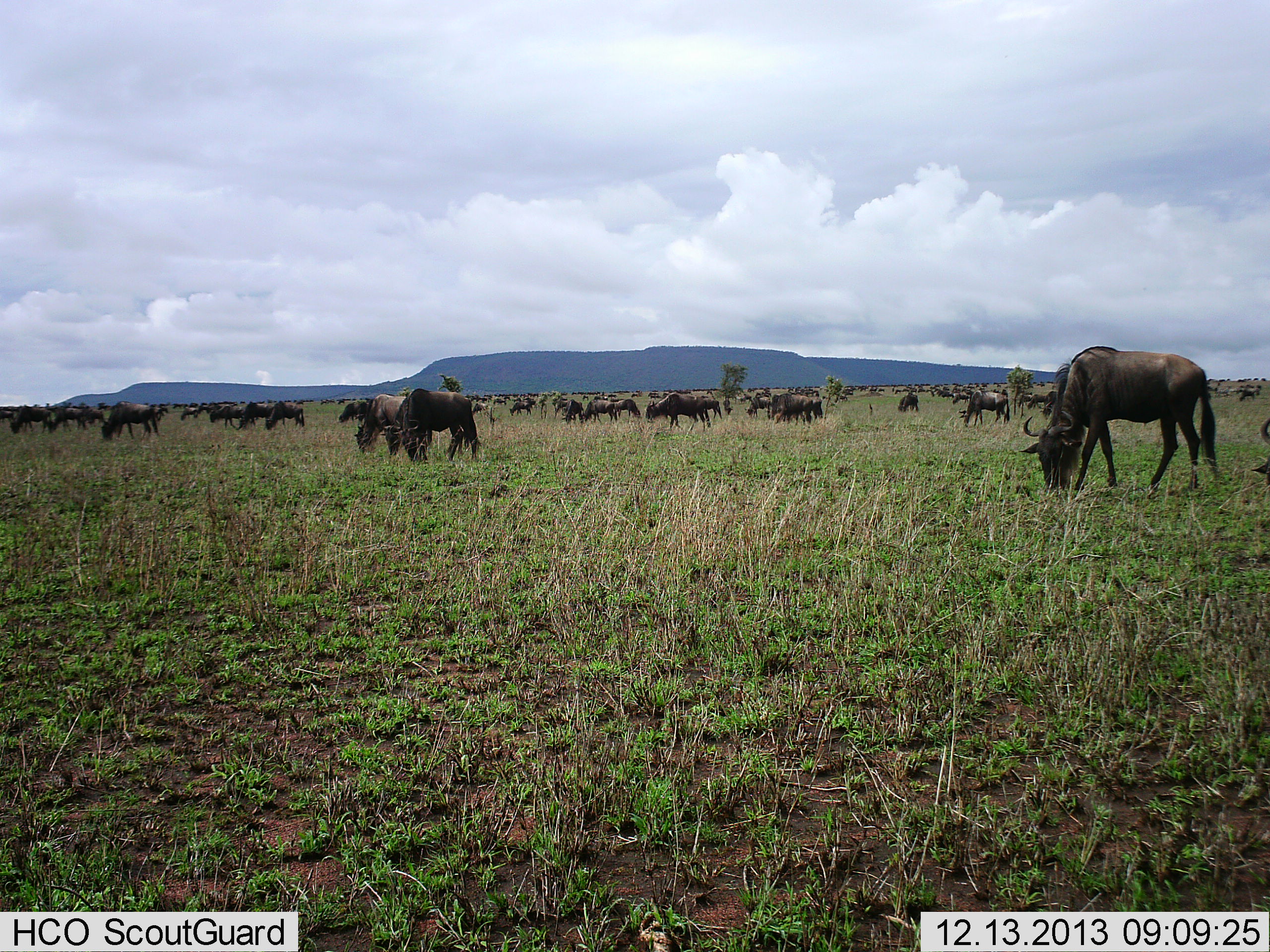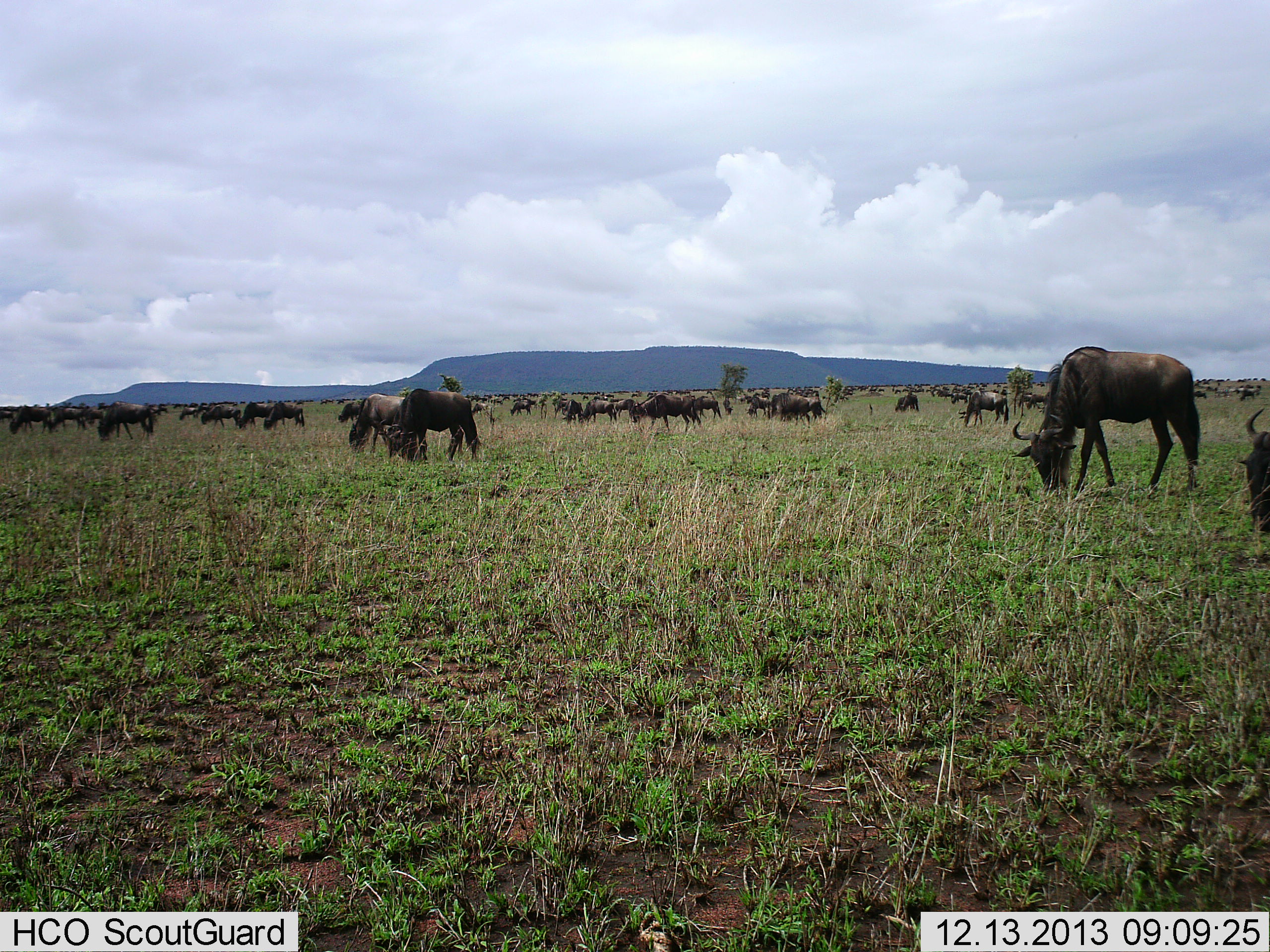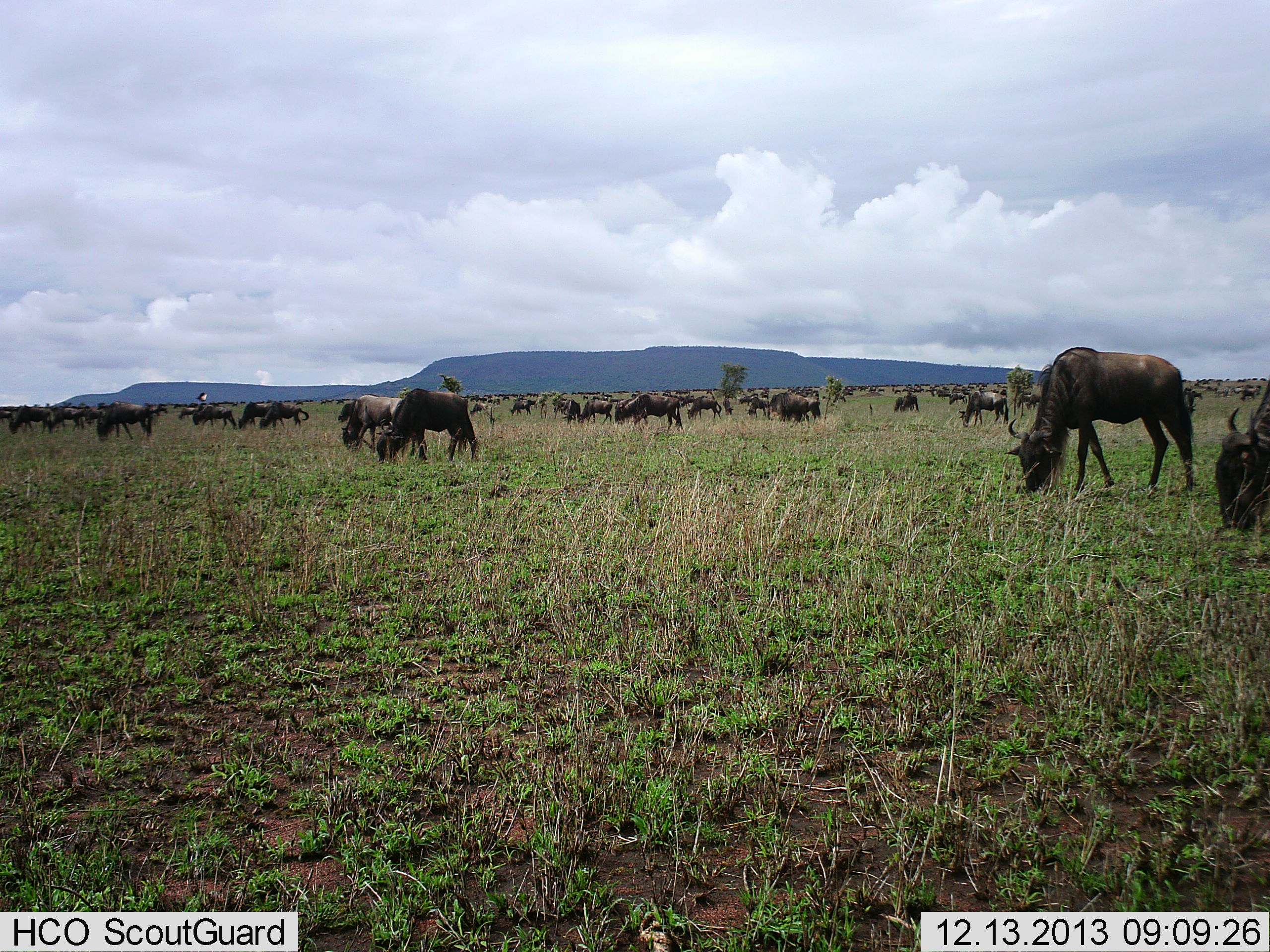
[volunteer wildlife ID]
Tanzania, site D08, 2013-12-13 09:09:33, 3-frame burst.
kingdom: Animalia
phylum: Chordata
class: Mammalia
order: Artiodactyla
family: Bovidae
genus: Connochaetes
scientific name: Connochaetes taurinus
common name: blue wildebeest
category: wildebeest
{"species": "wildebeest (blue wildebeest) (Connochaetes taurinus)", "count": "11-50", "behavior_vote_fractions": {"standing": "9%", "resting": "9%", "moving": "36%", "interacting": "0%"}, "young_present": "9%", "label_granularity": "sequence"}